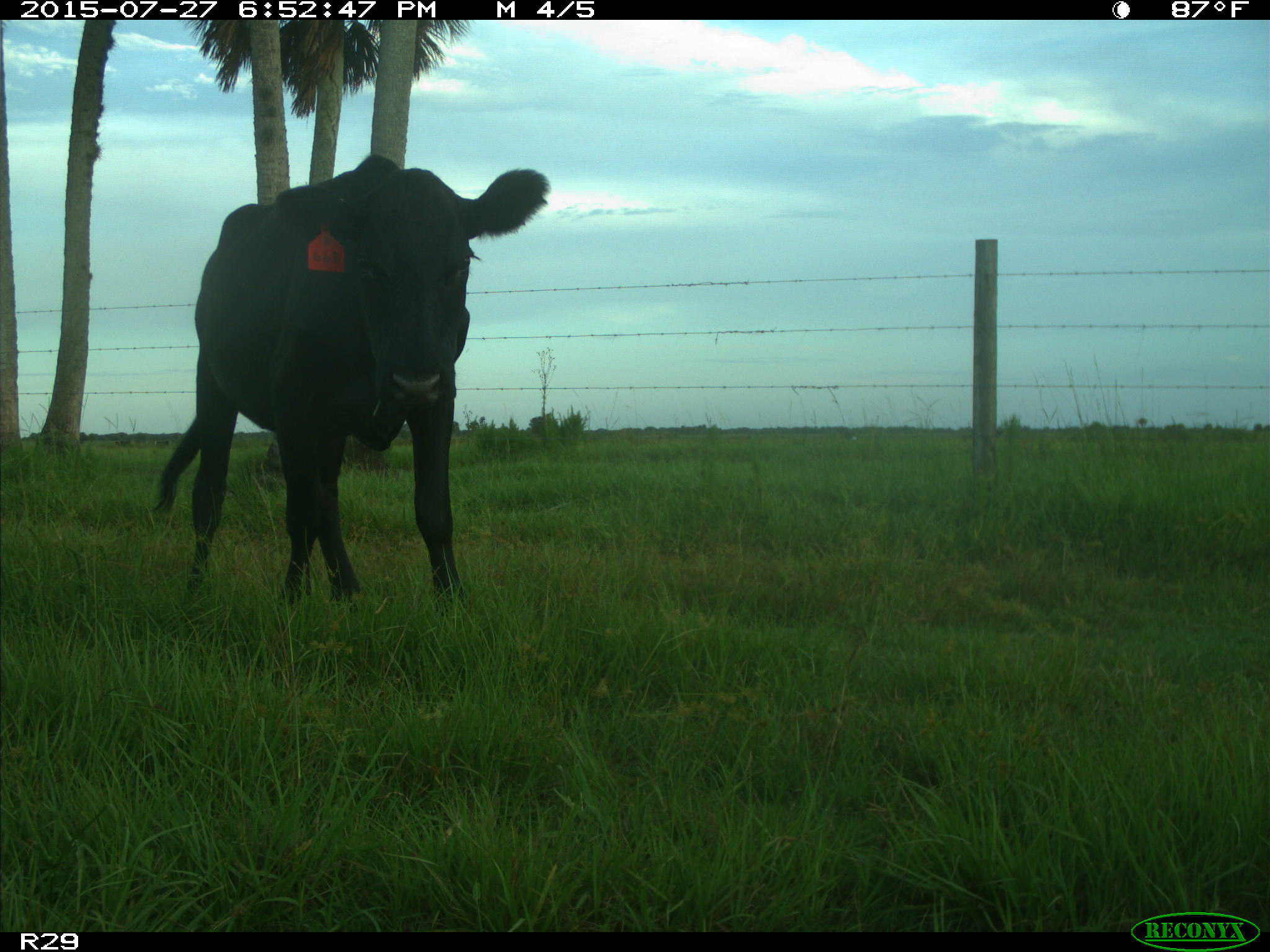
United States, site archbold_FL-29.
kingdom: Animalia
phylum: Chordata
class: Mammalia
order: Artiodactyla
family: Bovidae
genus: Bos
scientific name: Bos taurus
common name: domestic cow